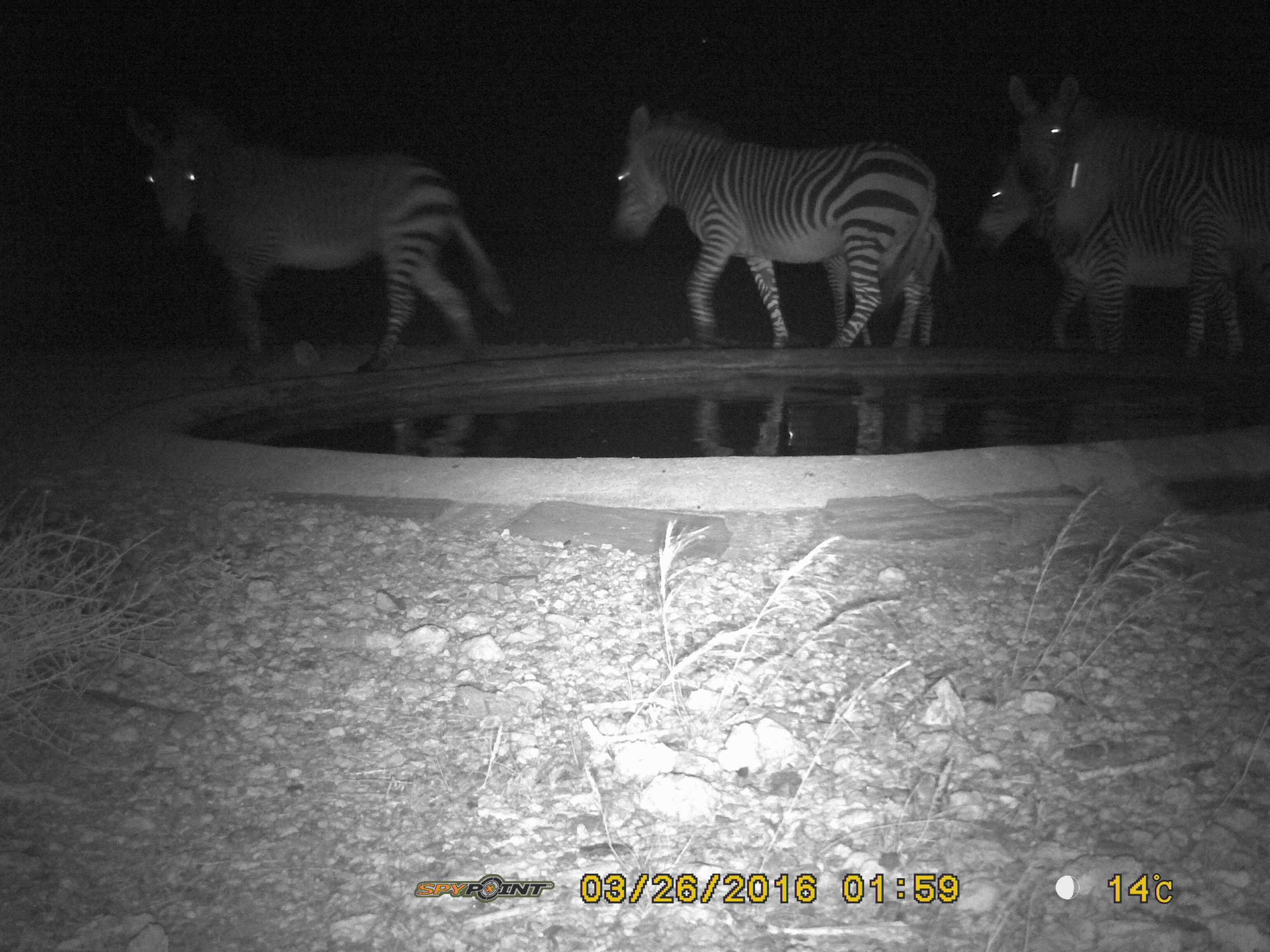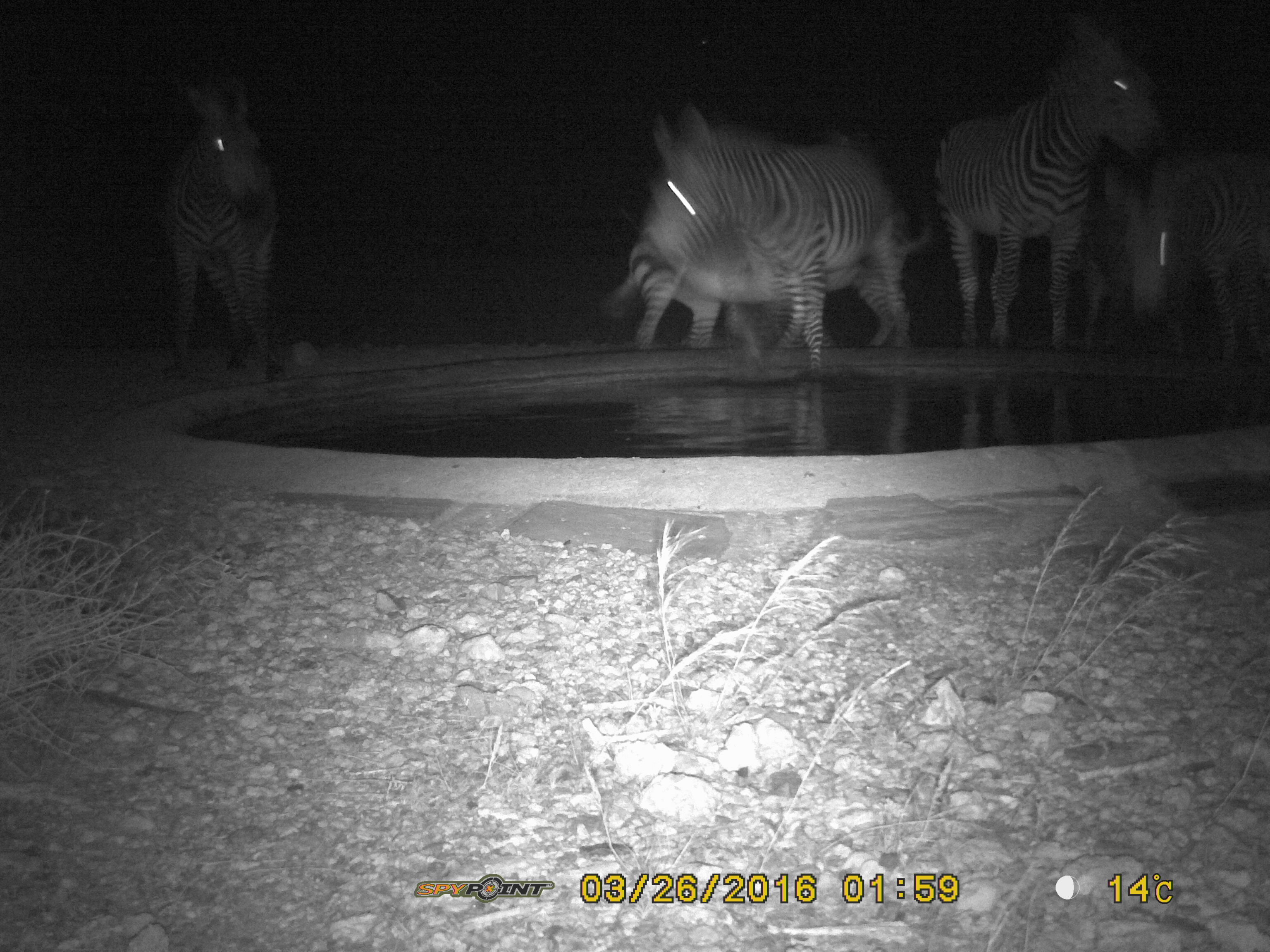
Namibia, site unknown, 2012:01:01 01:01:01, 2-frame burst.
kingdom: Animalia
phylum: Chordata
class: Mammalia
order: Perissodactyla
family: Equidae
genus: Equus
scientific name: Equus zebra hartmannae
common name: hartmann's mountain zebra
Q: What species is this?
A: Equus zebra hartmannae (hartmann's mountain zebra).